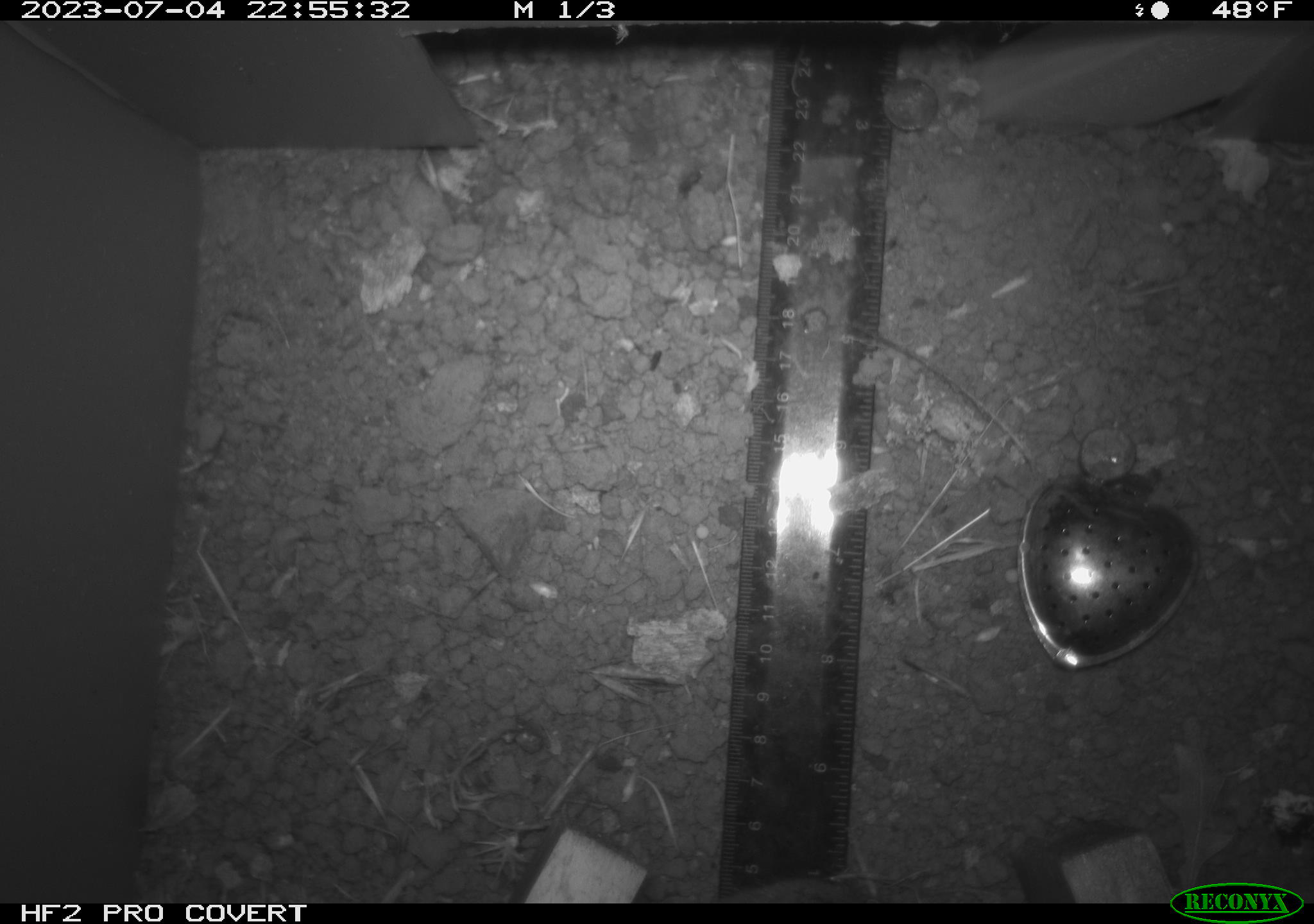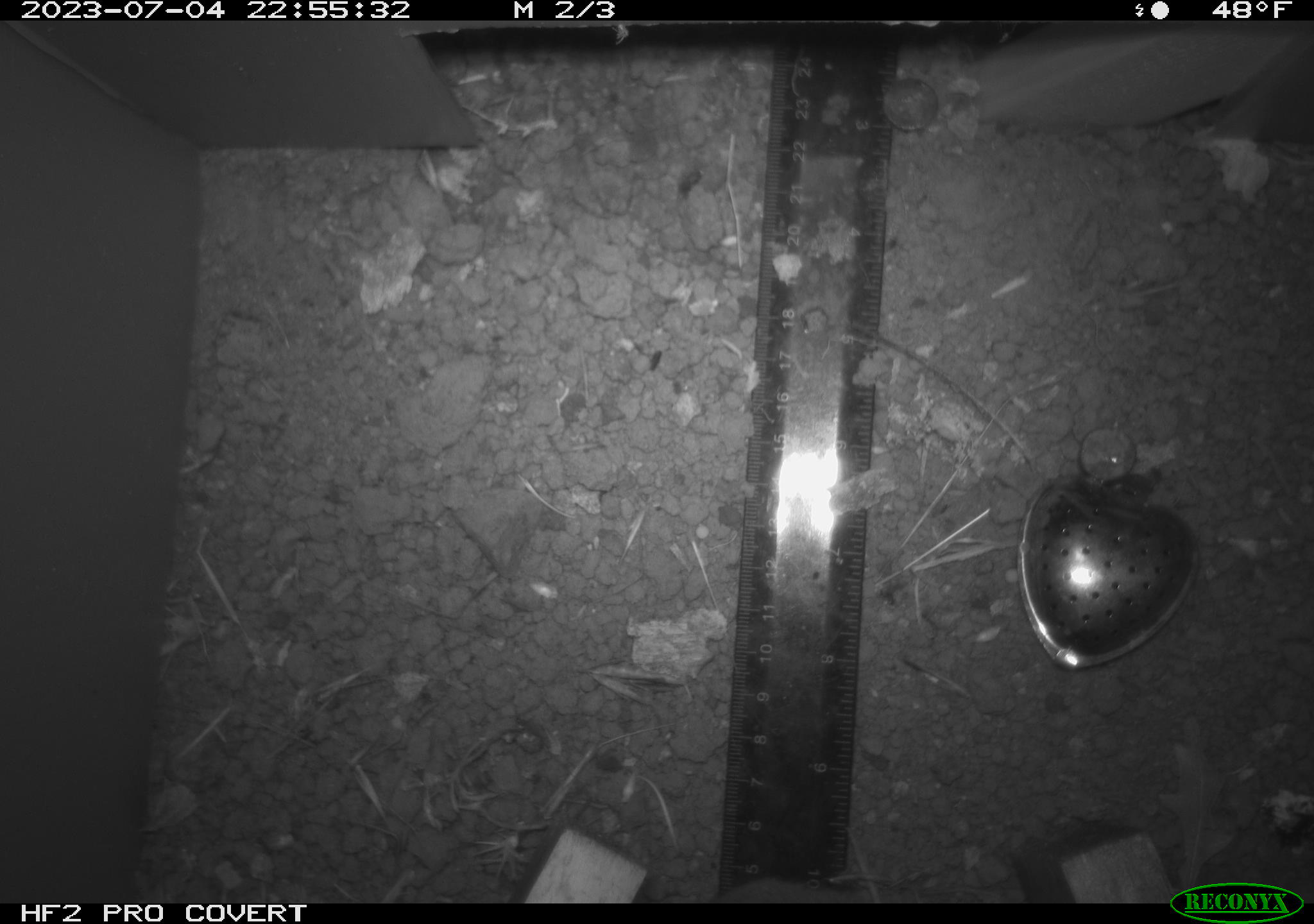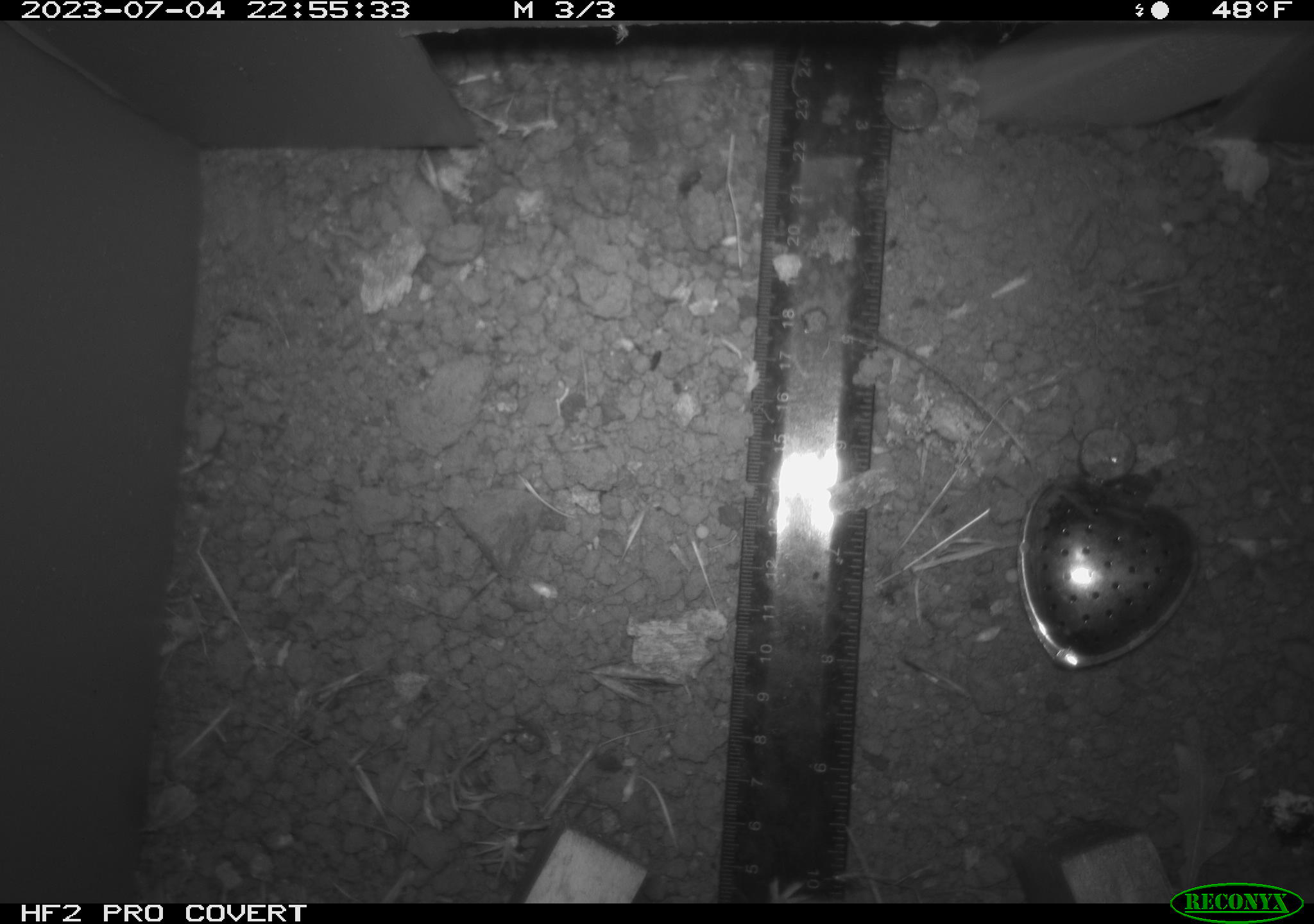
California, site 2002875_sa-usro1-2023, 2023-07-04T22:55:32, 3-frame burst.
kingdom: Animalia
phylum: Chordata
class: Mammalia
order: Rodentia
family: Cricetidae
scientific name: Arvicolinae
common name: voles, lemmings, and muskrats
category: arvicolinae subfamily